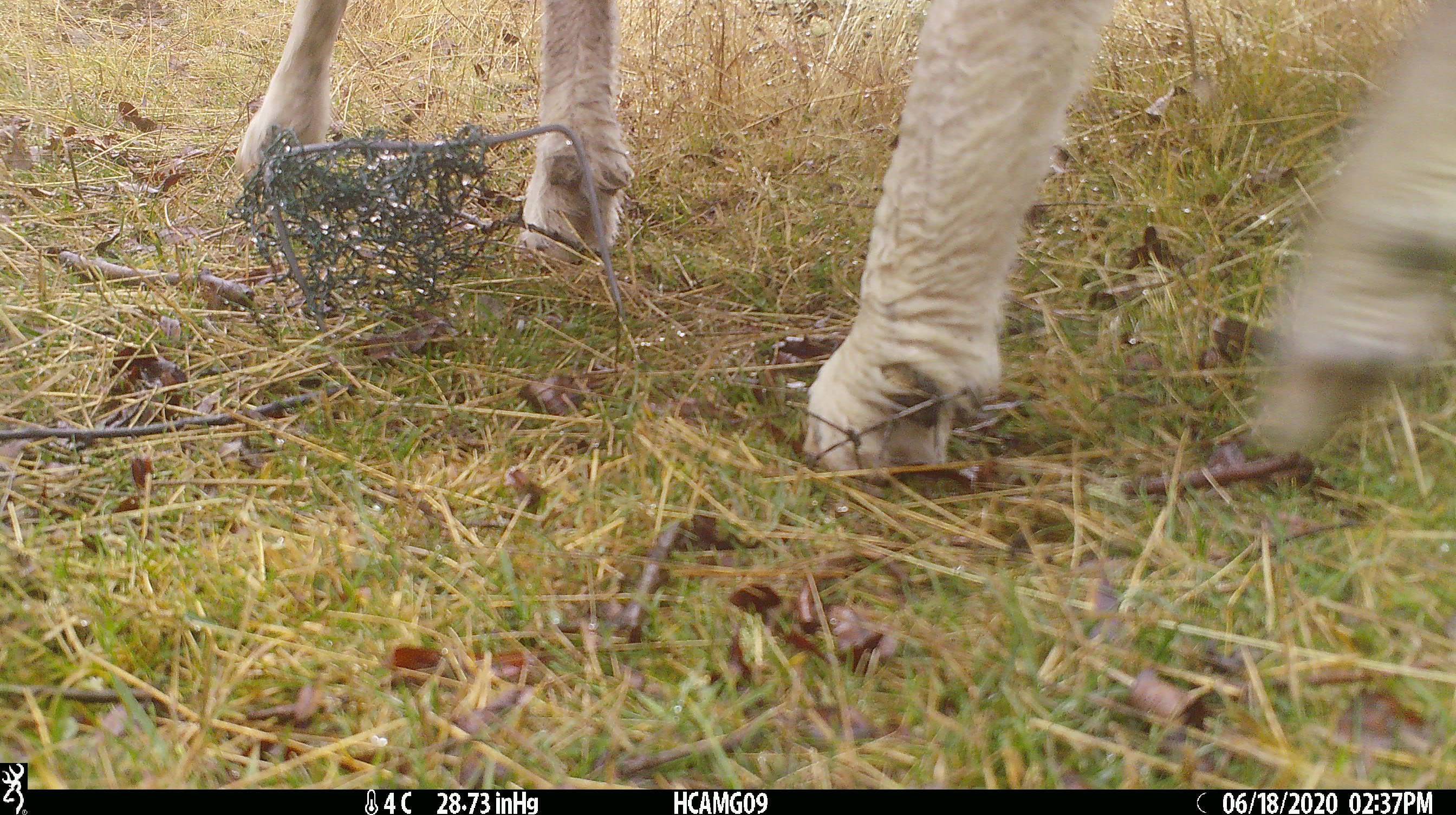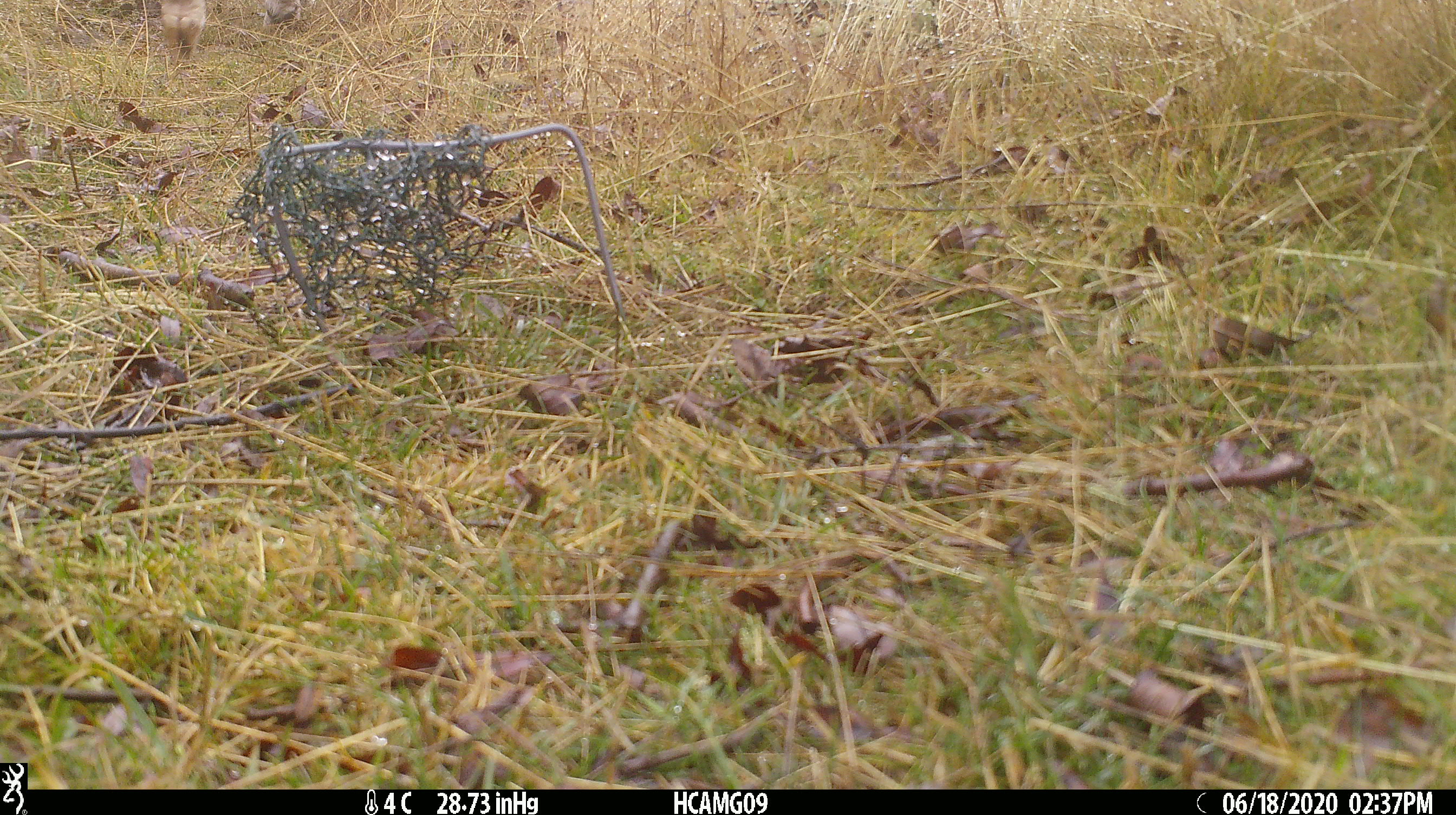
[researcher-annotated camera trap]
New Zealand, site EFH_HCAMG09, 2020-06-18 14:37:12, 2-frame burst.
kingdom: Animalia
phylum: Chordata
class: Mammalia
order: Artiodactyla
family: Bovidae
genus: Ovis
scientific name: Ovis aries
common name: domestic sheep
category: sheep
Sheep (domestic sheep) (Ovis aries).